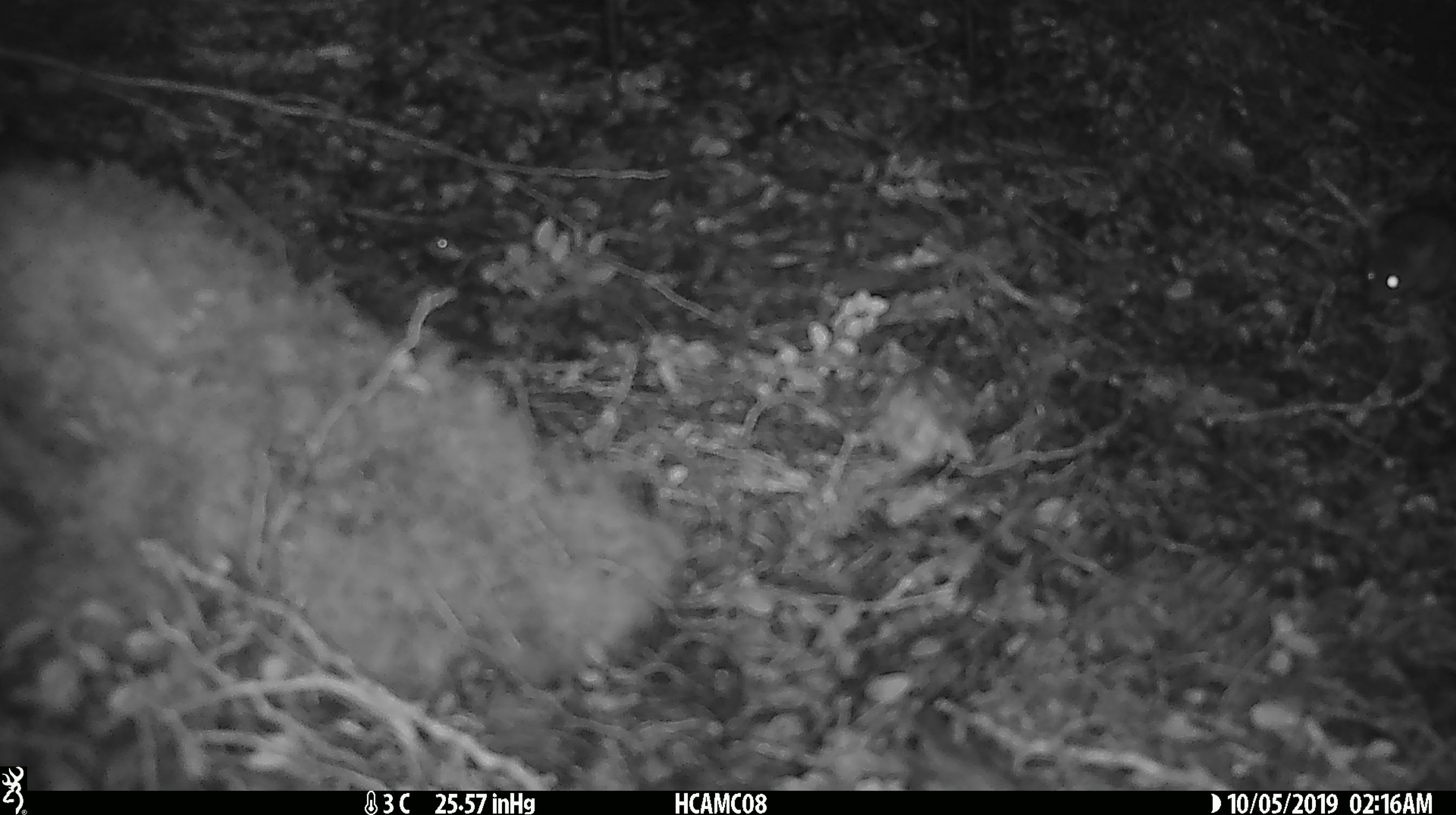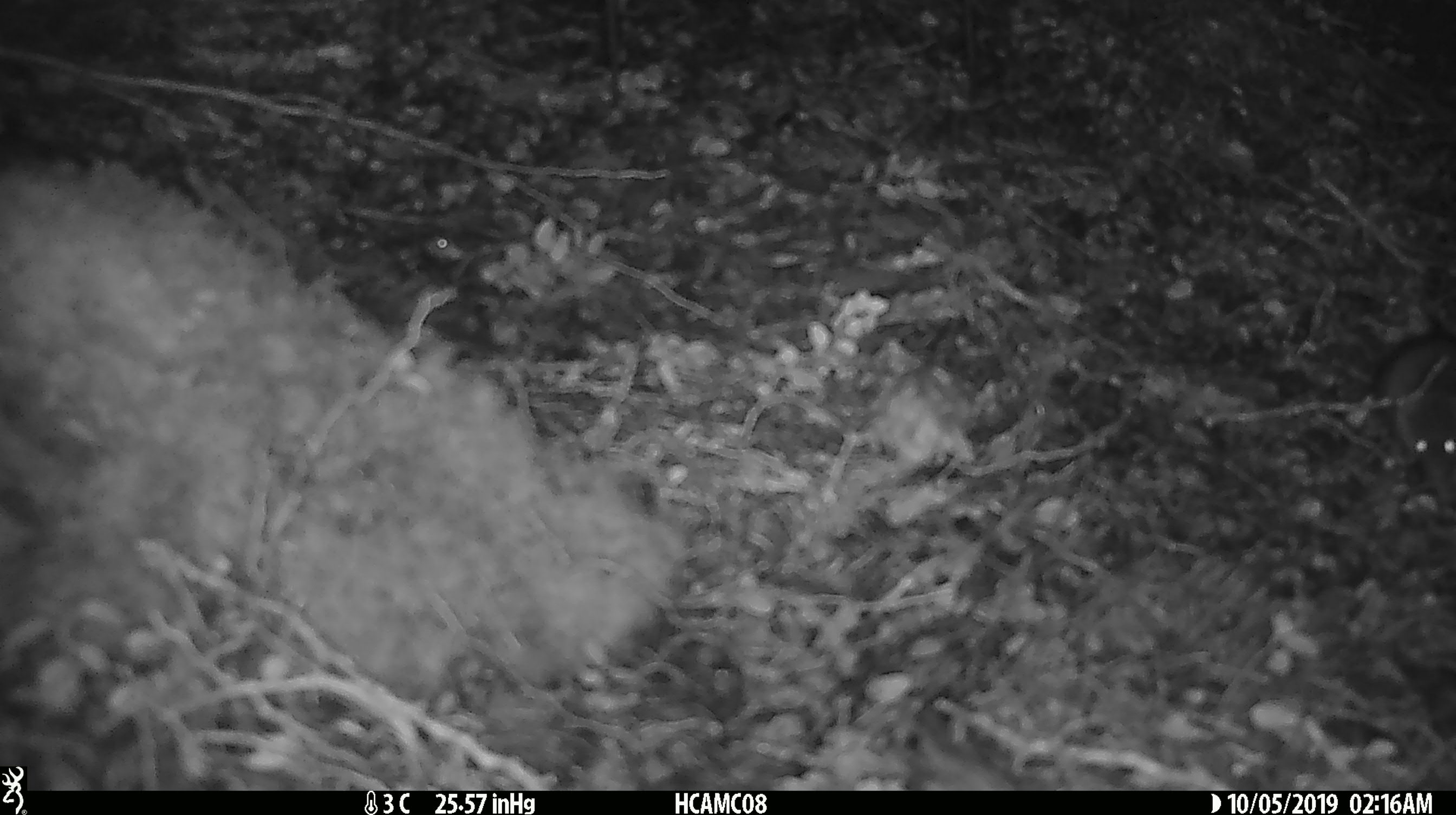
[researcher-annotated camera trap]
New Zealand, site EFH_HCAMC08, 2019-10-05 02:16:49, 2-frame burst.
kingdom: Animalia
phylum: Chordata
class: Mammalia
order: Rodentia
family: Muridae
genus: Mus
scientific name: Mus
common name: mouse